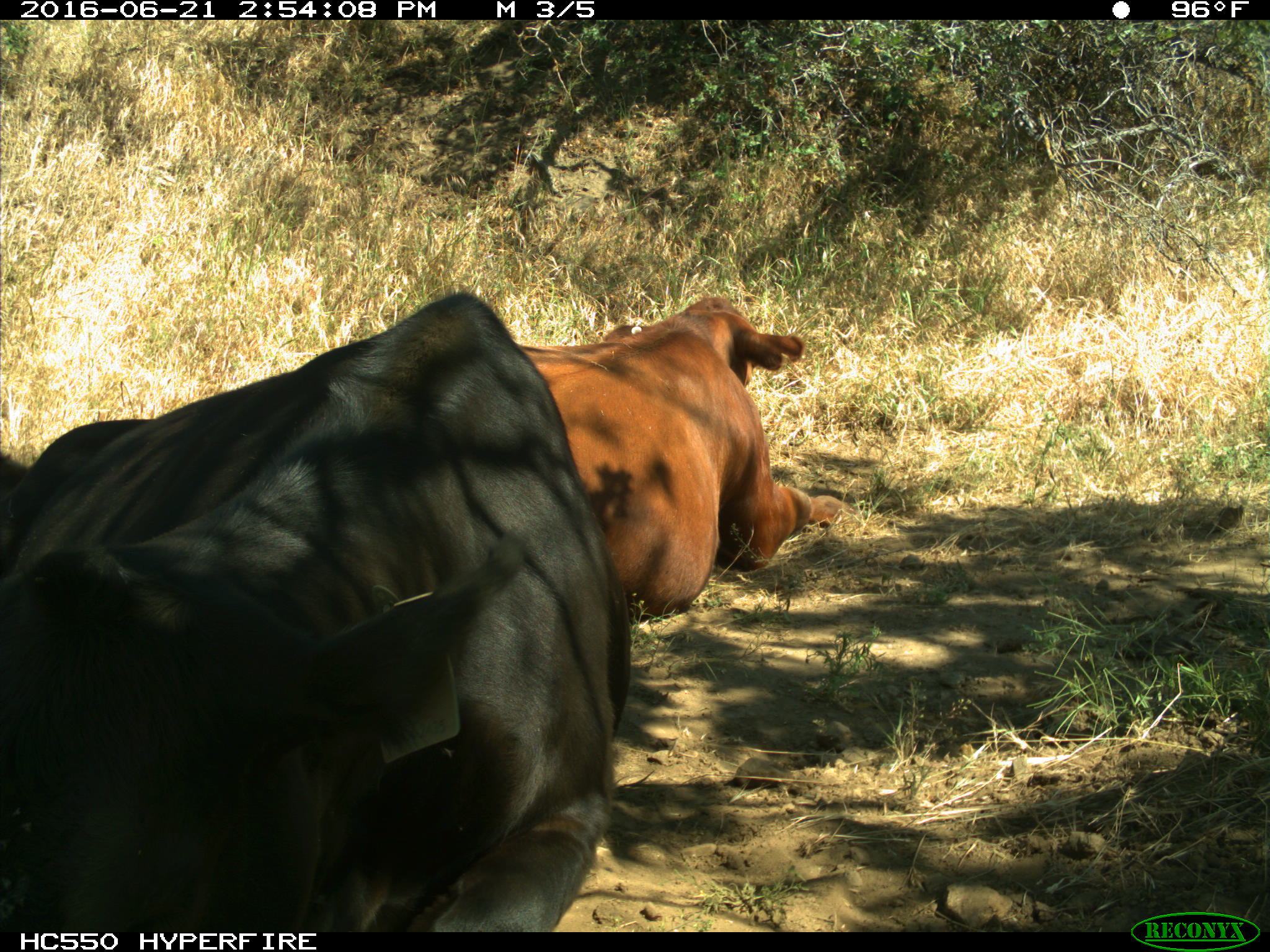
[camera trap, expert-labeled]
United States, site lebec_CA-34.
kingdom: Animalia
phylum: Chordata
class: Mammalia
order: Artiodactyla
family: Bovidae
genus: Bos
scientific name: Bos taurus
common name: domestic cow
Bos taurus (domestic cow).